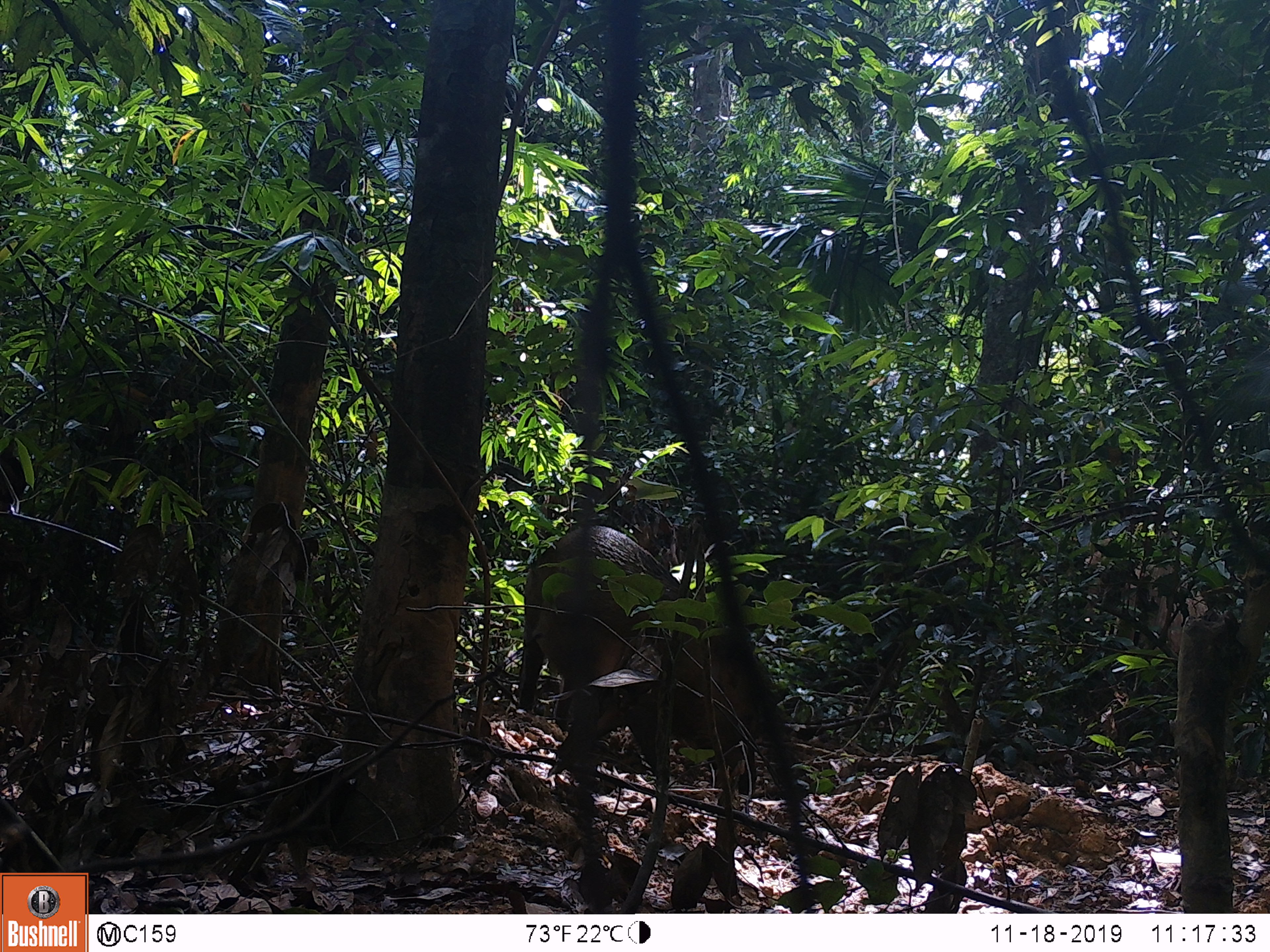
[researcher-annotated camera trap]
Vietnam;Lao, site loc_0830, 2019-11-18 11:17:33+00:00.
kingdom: Animalia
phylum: Chordata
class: Mammalia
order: Artiodactyla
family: Suidae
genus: Sus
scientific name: Sus scrofa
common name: eurasian wild pig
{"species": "eurasian wild pig (Sus scrofa)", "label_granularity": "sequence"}